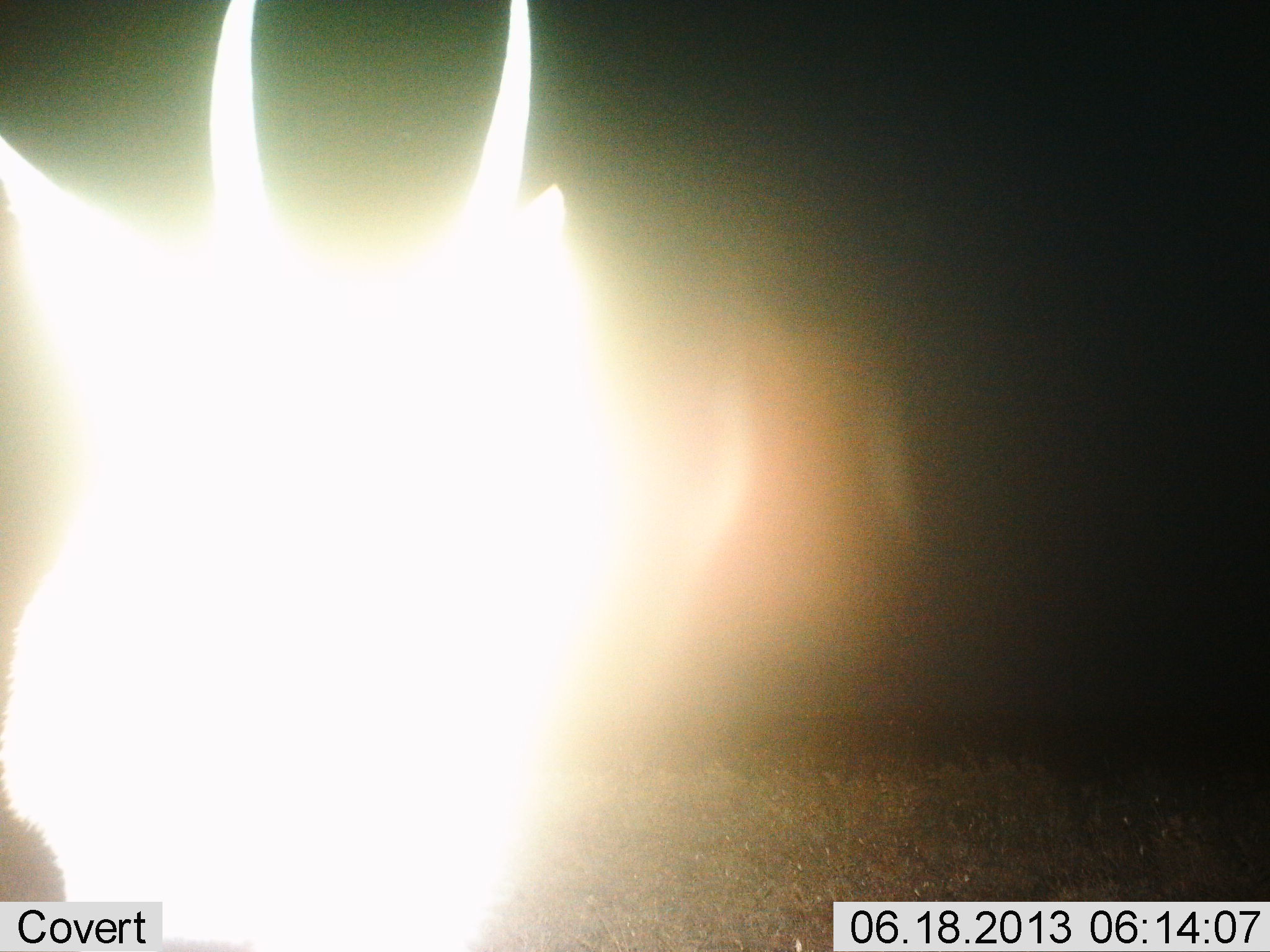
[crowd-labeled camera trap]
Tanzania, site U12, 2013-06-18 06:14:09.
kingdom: Animalia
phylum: Chordata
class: Mammalia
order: Artiodactyla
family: Bovidae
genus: Eudorcas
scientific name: Eudorcas thomsonii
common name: thomson's gazelle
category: gazellethomsons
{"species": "gazellethomsons (thomson's gazelle) (Eudorcas thomsonii)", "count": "1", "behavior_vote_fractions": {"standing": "100%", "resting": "0%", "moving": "0%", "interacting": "0%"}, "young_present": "0%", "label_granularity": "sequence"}